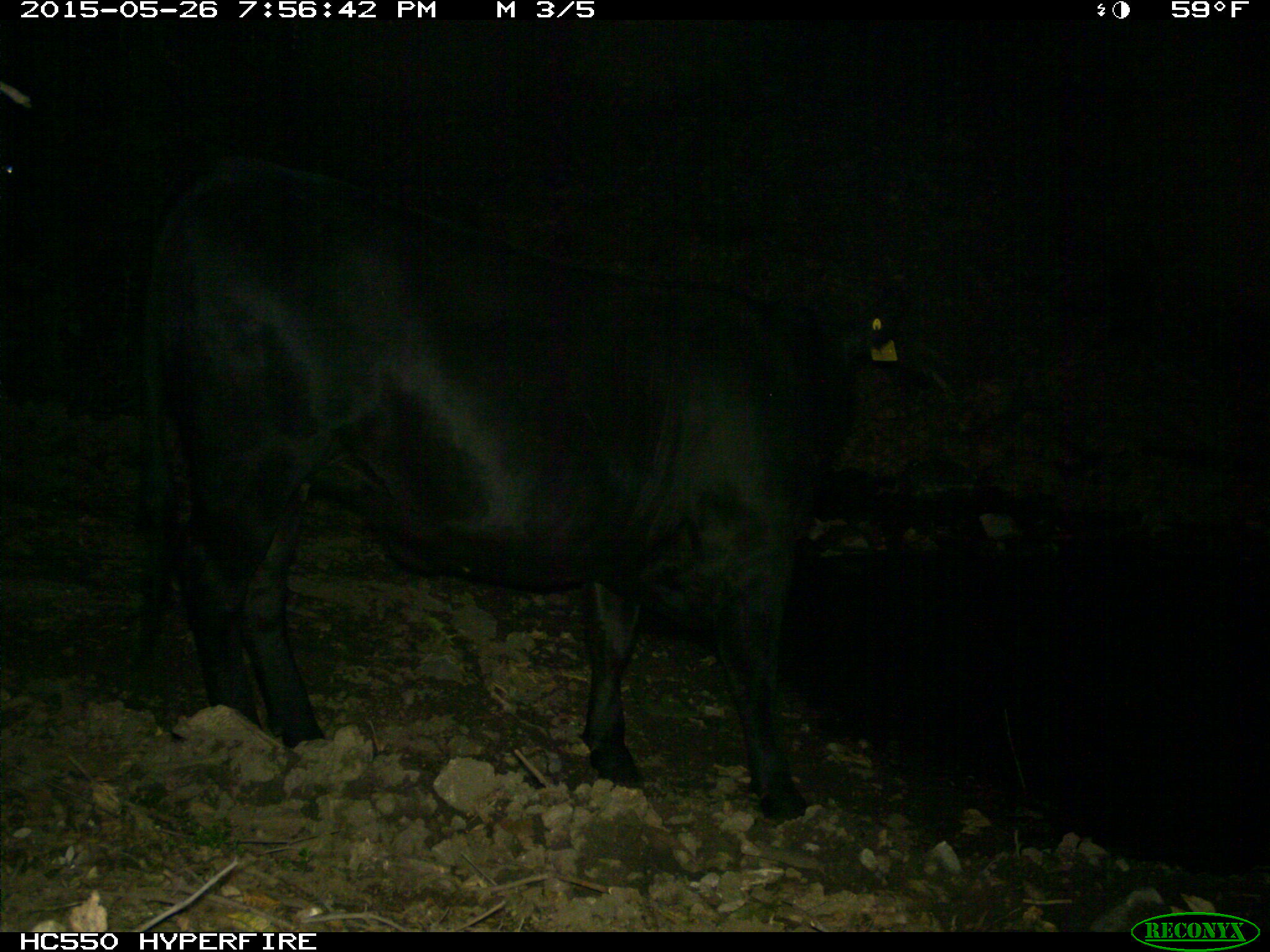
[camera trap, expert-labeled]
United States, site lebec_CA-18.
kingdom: Animalia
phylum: Chordata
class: Mammalia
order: Artiodactyla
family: Bovidae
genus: Bos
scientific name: Bos taurus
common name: domestic cow